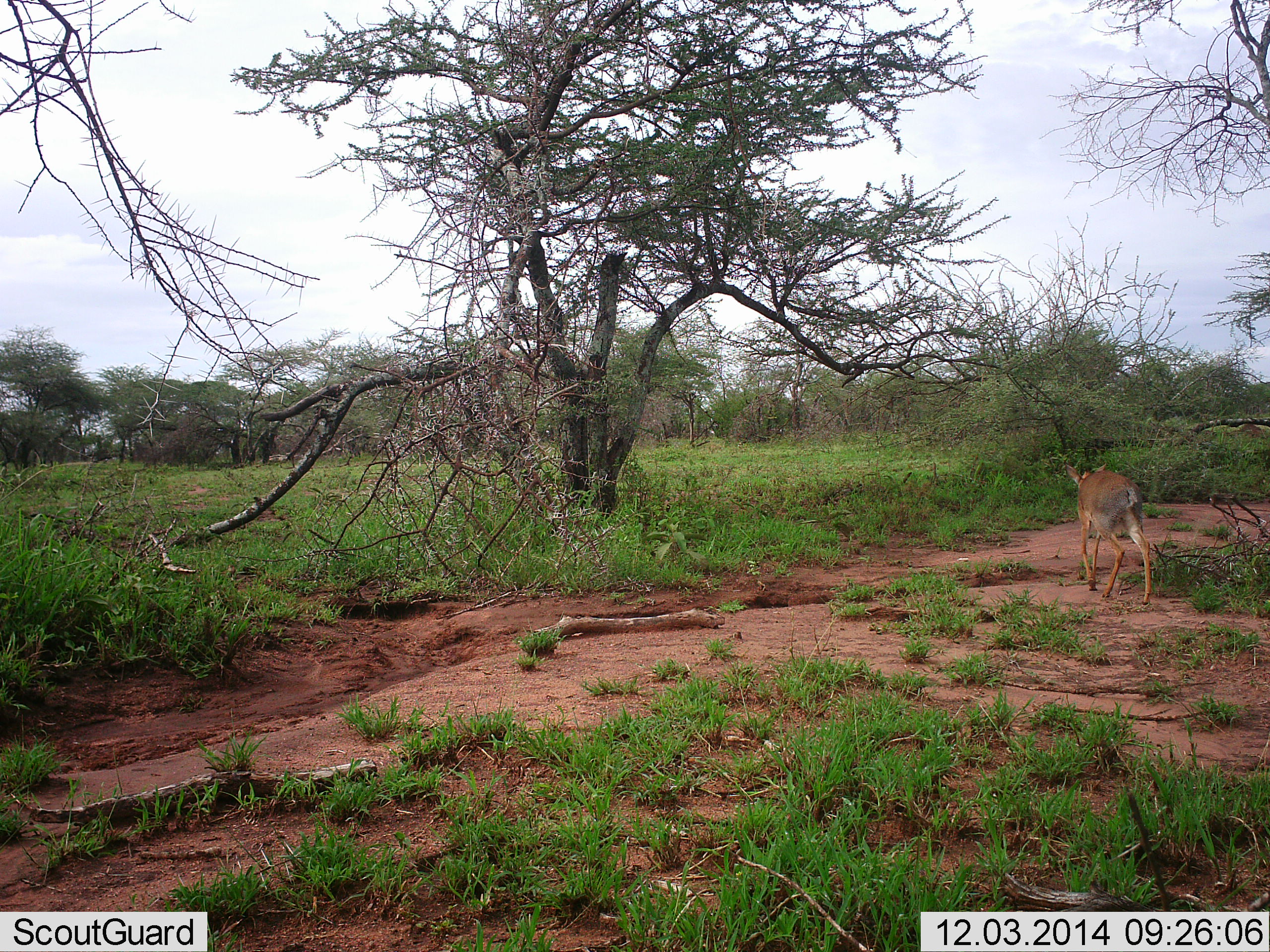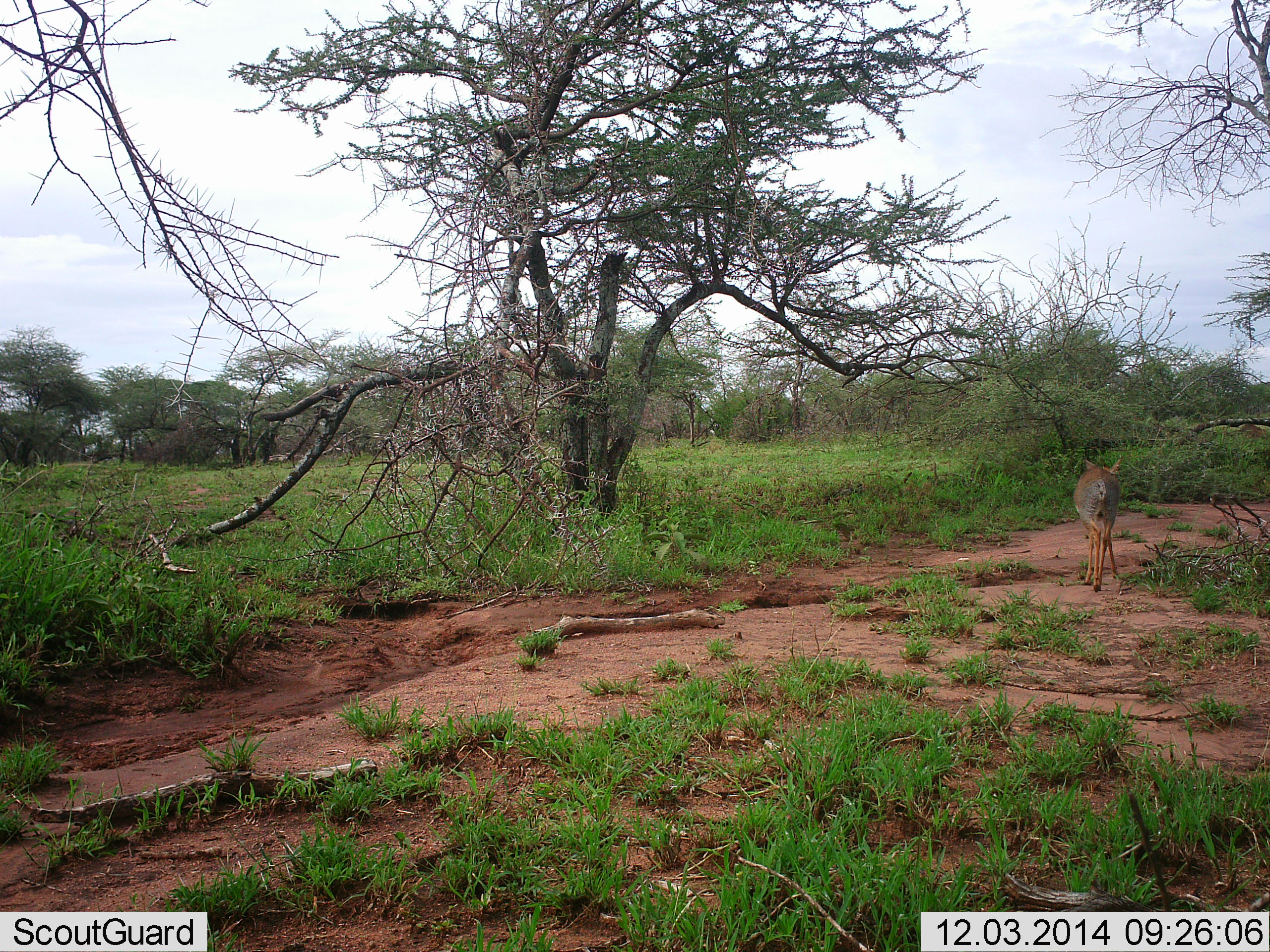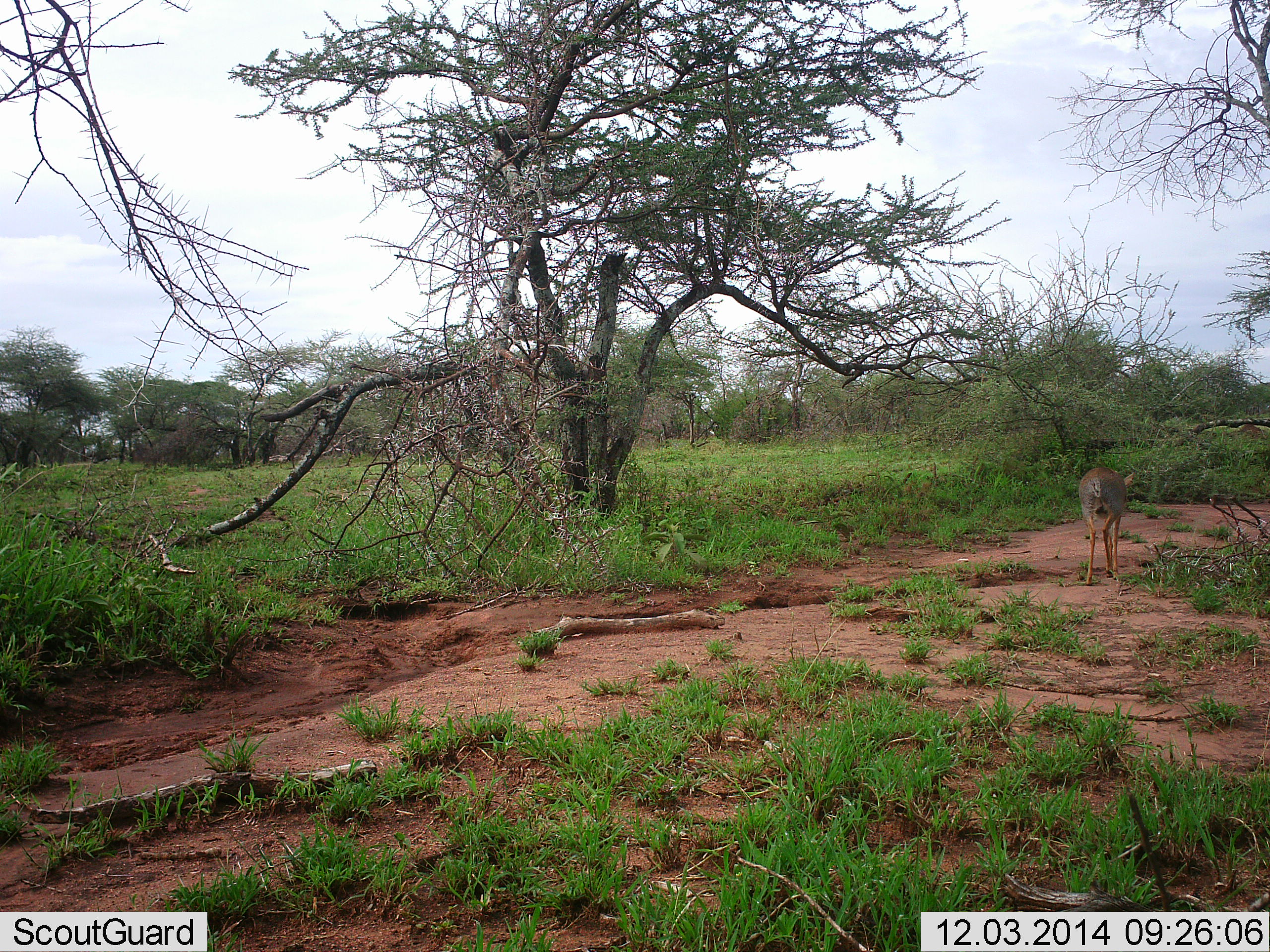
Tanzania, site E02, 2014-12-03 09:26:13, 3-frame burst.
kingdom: Animalia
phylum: Chordata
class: Mammalia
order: Artiodactyla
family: Bovidae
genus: Madoqua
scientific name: Madoqua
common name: dikdik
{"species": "dikdik (Madoqua)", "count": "1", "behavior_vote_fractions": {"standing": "10%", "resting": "0%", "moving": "100%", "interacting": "0%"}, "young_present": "0%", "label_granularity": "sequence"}